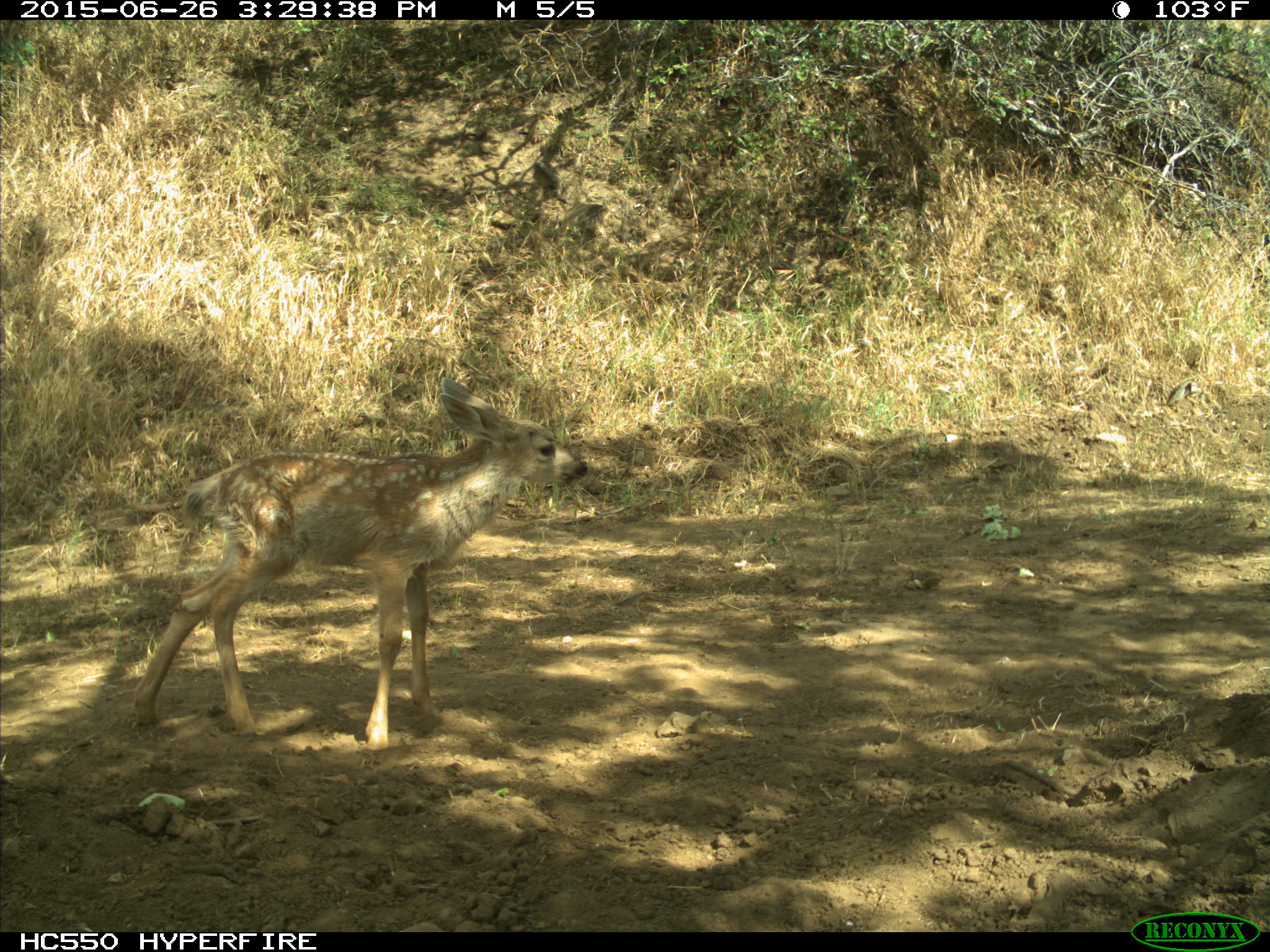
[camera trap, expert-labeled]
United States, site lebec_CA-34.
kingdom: Animalia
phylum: Chordata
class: Mammalia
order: Artiodactyla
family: Cervidae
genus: Odocoileus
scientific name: Odocoileus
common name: deer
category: unidentified deer